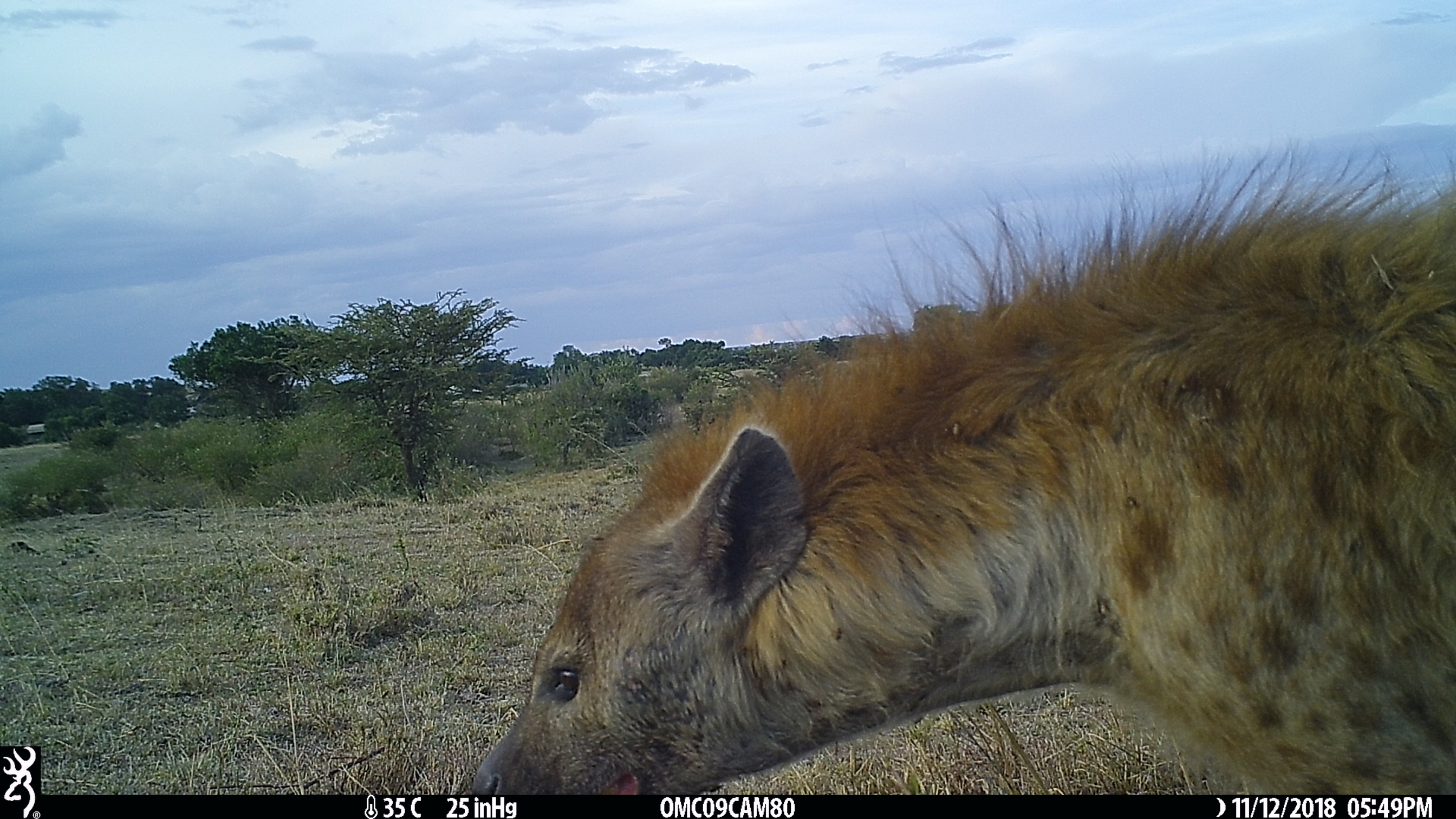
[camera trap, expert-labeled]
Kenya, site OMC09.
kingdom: Animalia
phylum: Chordata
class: Mammalia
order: Carnivora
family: Hyaenidae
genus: Crocuta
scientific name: Crocuta crocuta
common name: spotted hyena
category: hyena spotted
Hyena spotted (spotted hyena) (Crocuta crocuta).